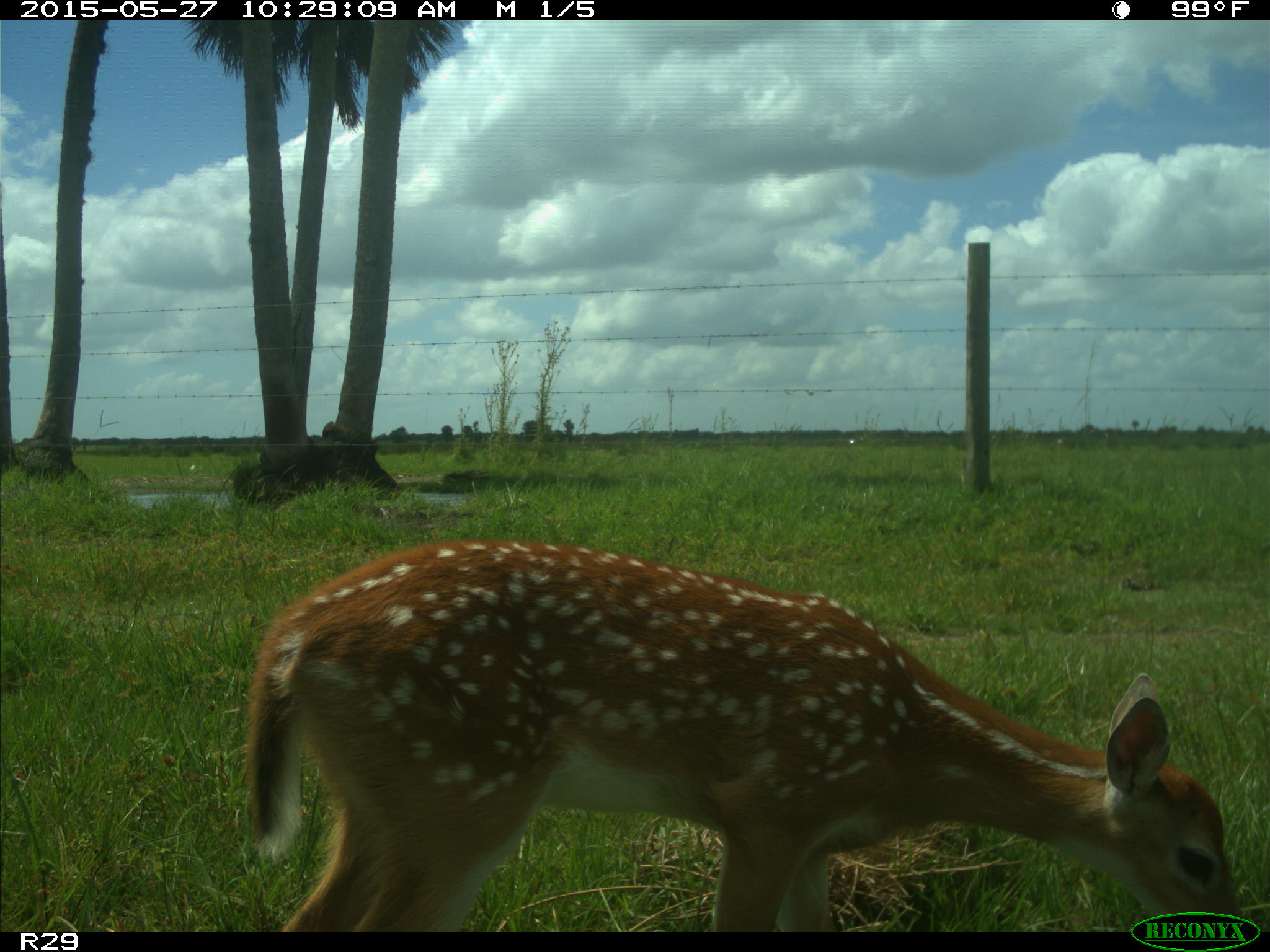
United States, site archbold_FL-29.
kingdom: Animalia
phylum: Chordata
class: Mammalia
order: Artiodactyla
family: Cervidae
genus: Odocoileus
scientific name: Odocoileus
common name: deer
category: unidentified deer